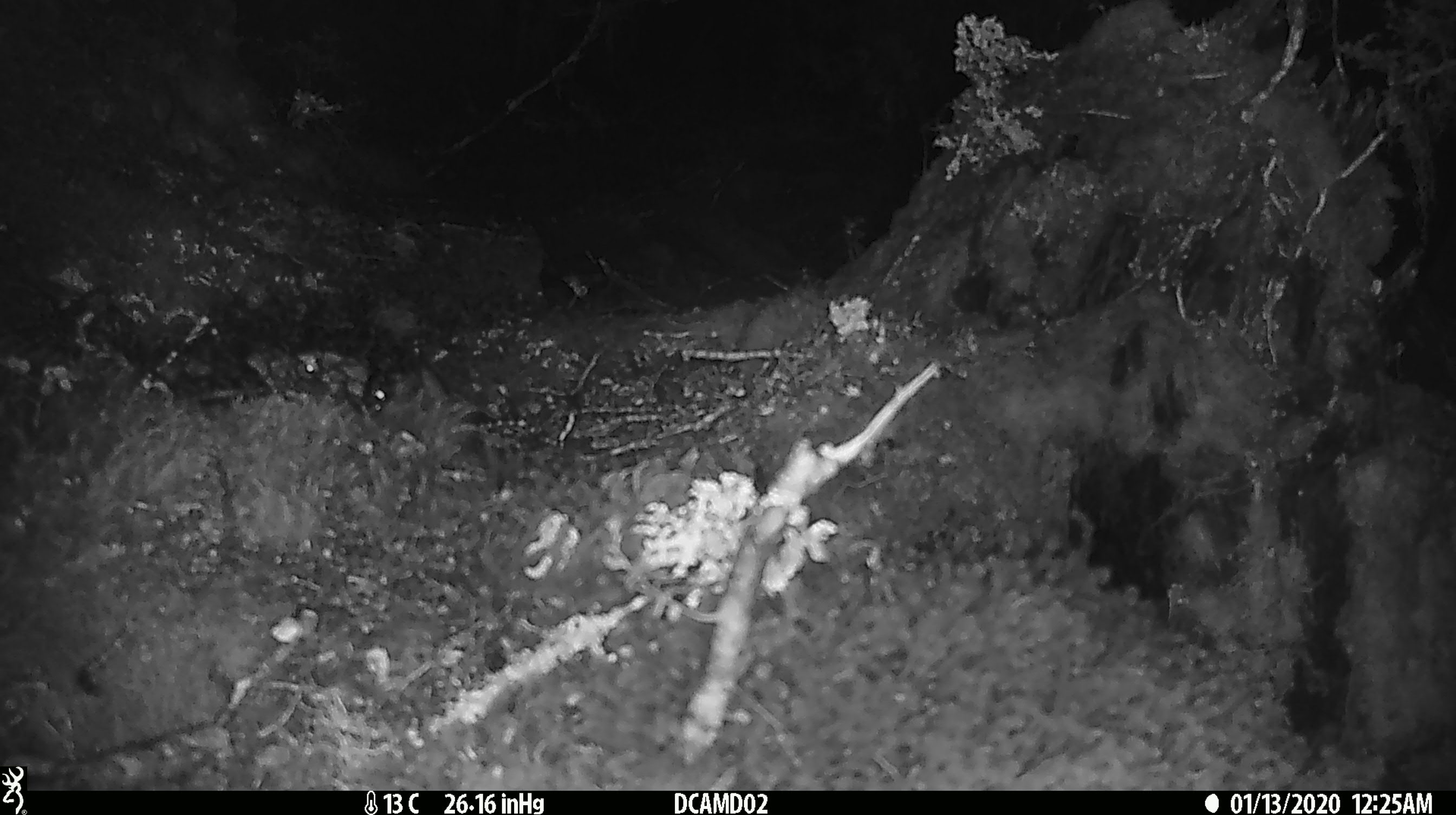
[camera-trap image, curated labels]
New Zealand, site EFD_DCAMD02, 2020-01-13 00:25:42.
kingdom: Animalia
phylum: Chordata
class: Mammalia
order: Rodentia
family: Muridae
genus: Mus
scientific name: Mus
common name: mouse